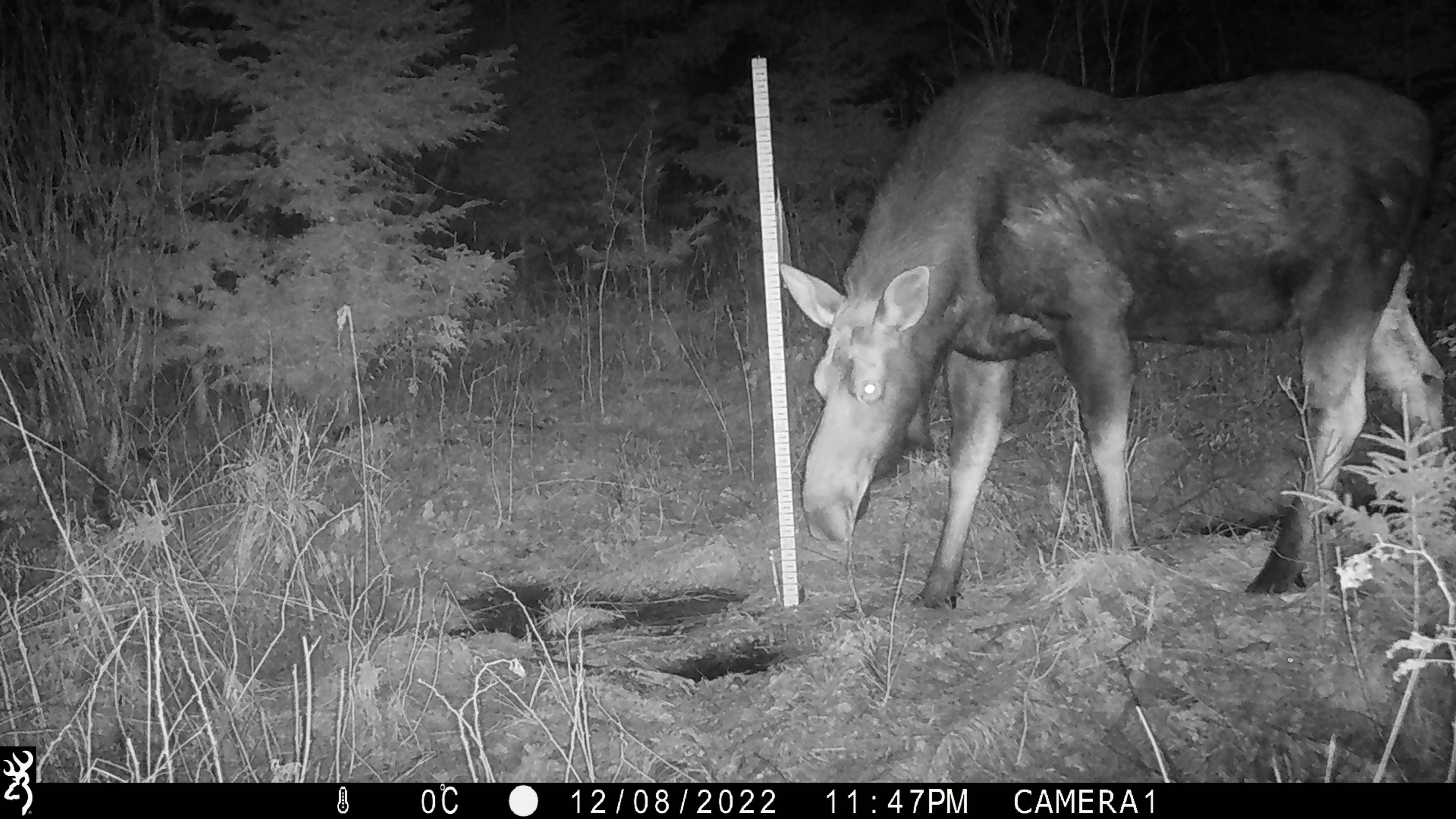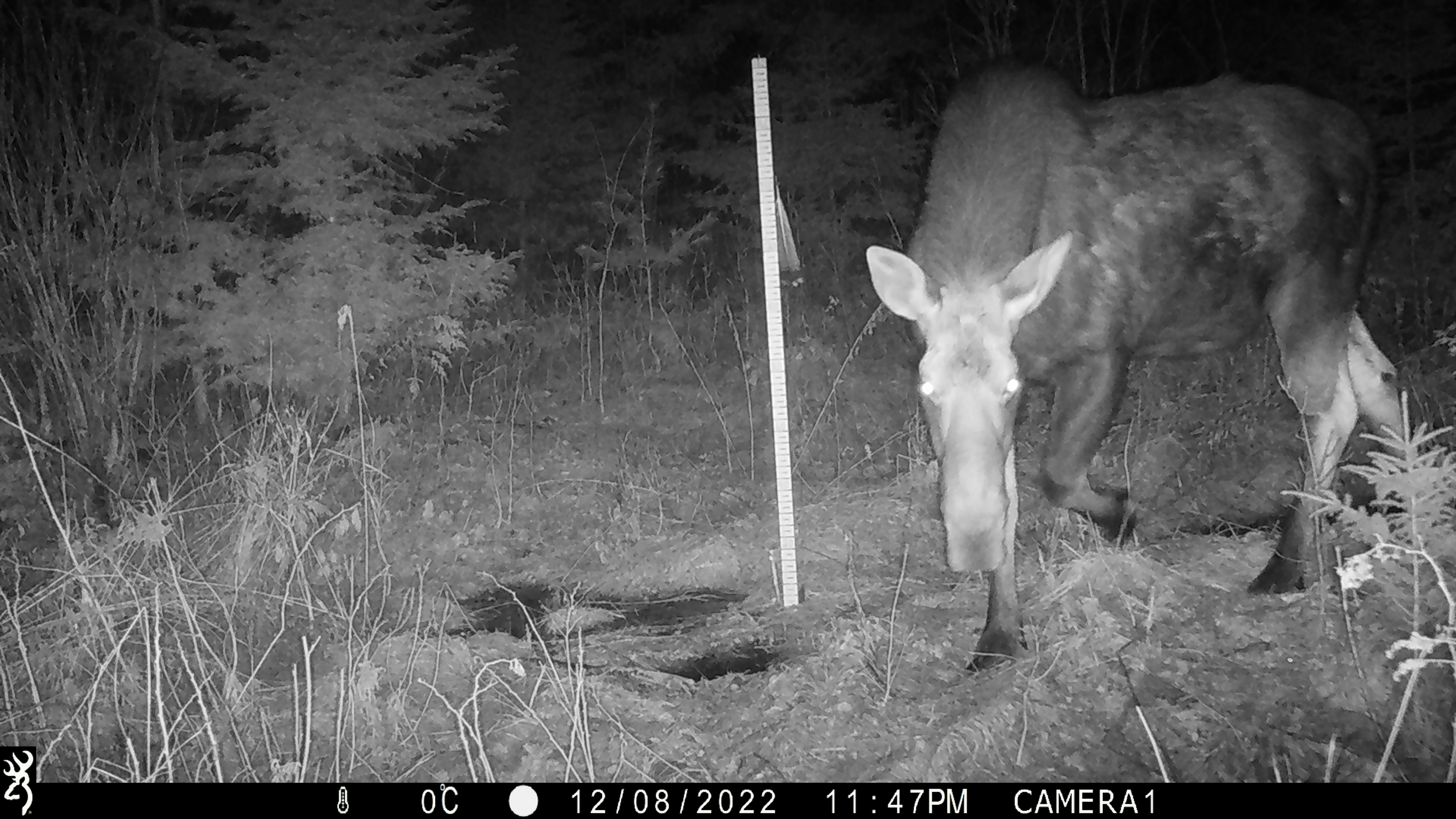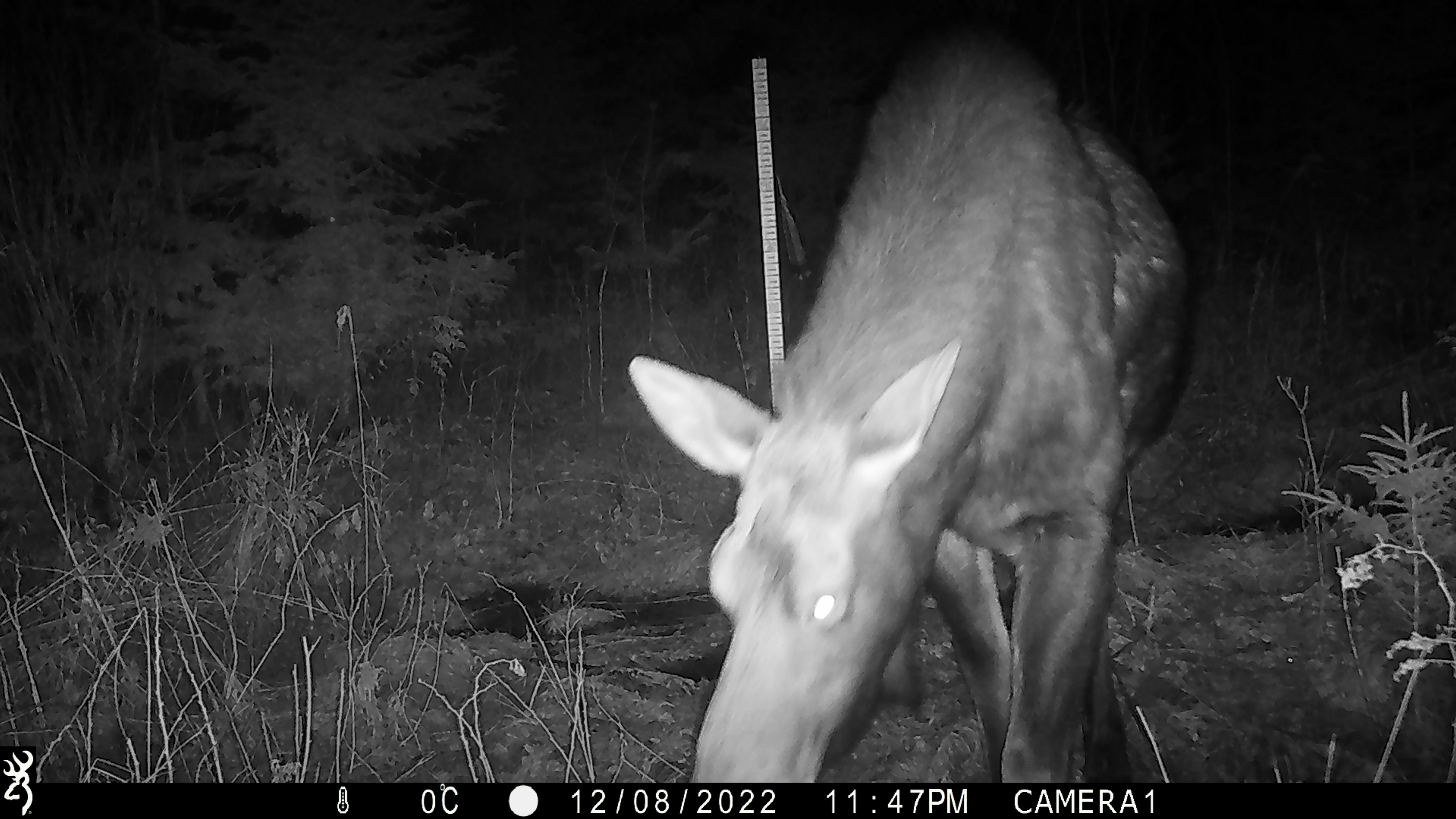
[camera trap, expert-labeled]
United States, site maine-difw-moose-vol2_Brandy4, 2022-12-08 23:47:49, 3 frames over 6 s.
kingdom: Animalia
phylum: Chordata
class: Mammalia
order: Artiodactyla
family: Cervidae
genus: Alces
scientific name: Alces alces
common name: moose